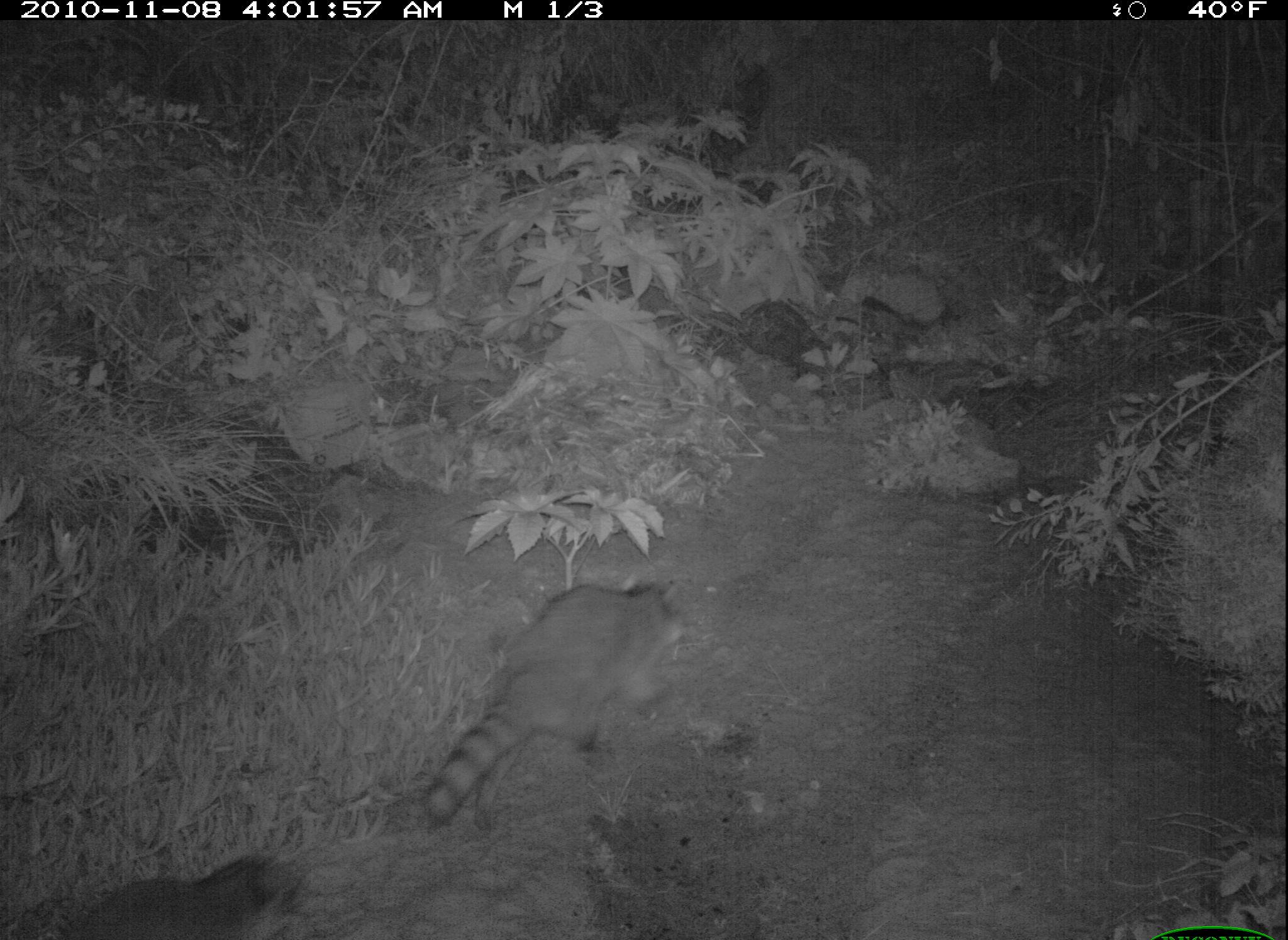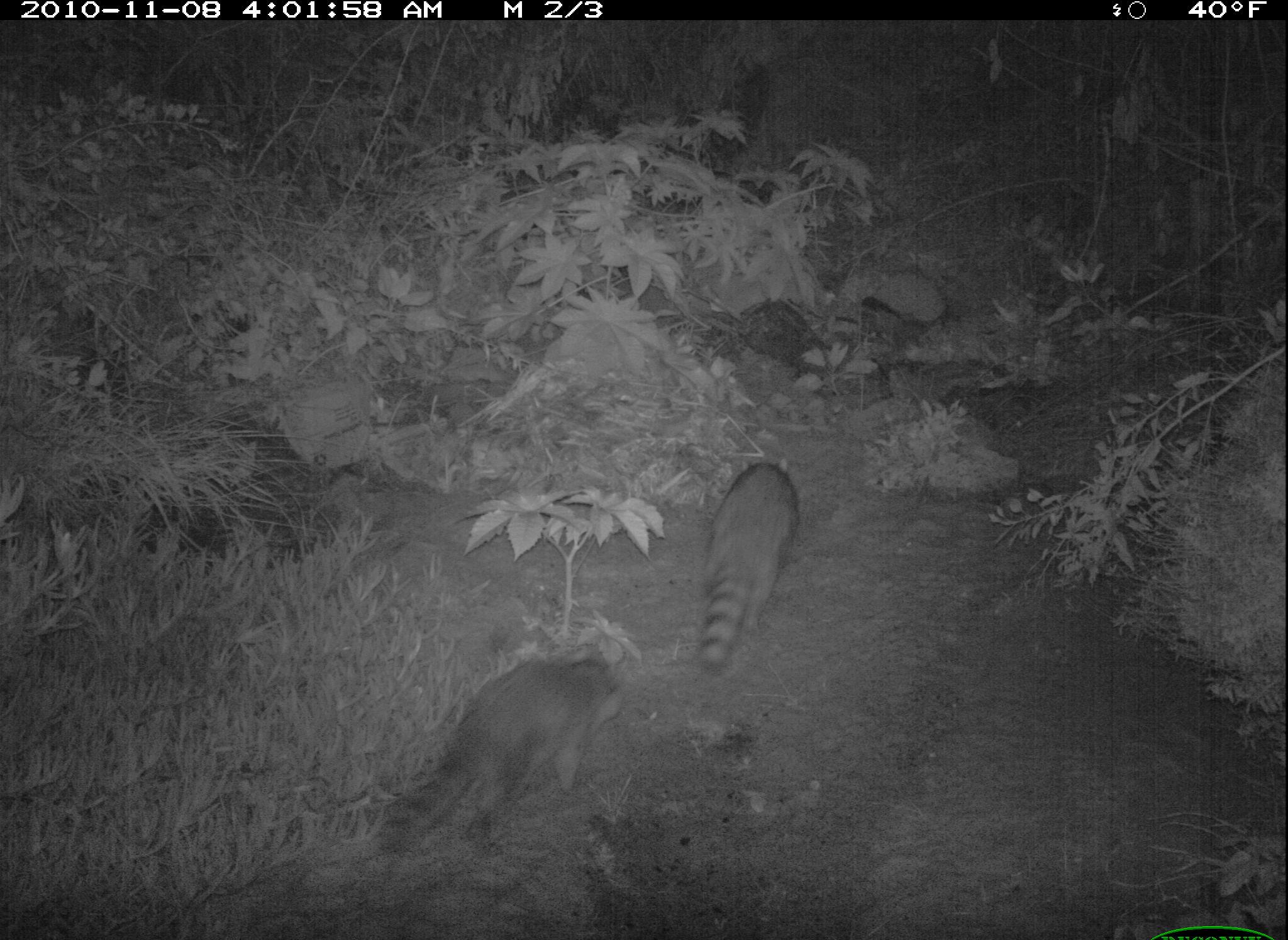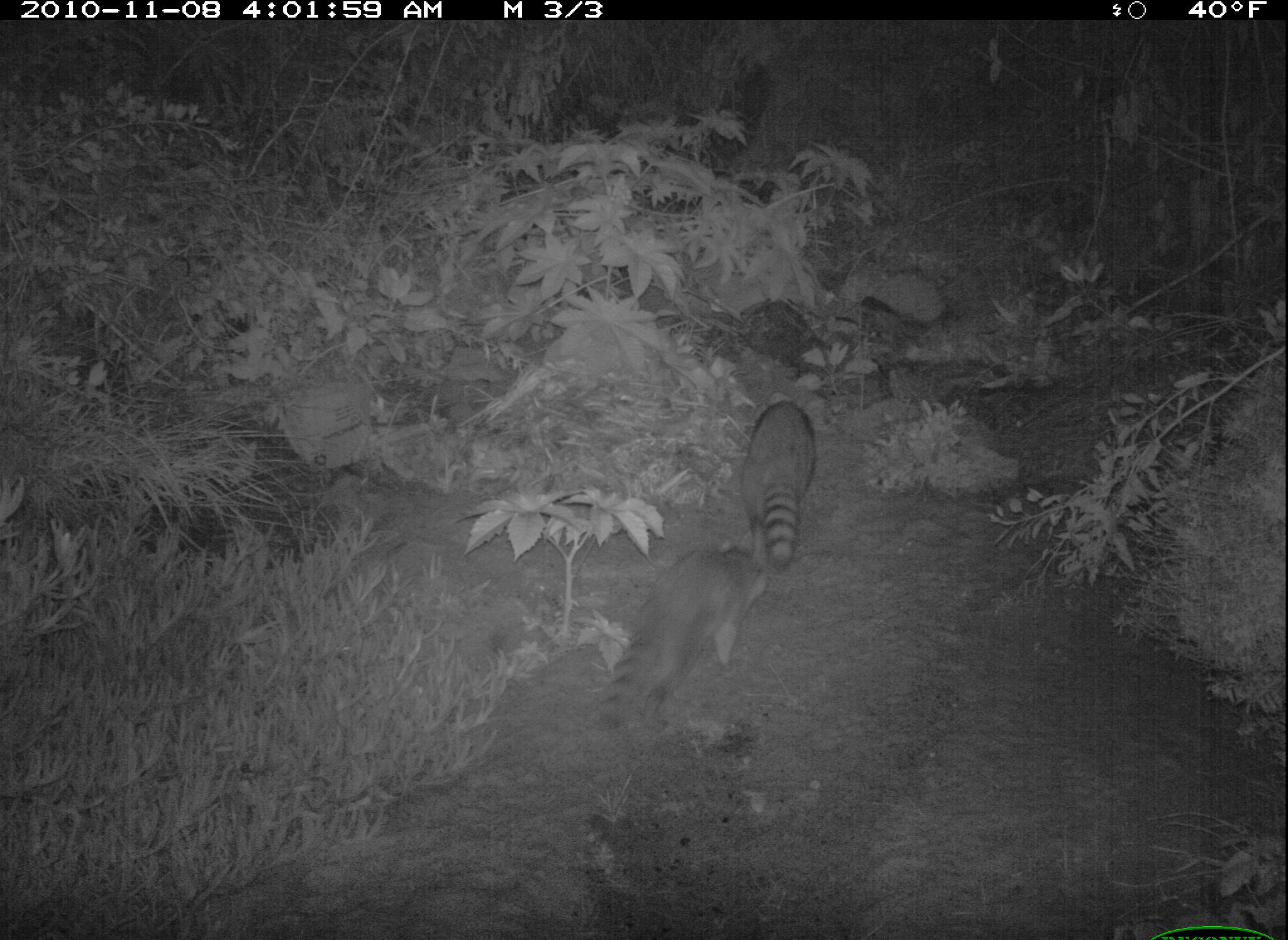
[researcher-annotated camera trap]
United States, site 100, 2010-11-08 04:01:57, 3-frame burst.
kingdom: Animalia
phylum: Chordata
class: Mammalia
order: Carnivora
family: Procyonidae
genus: Procyon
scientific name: Procyon lotor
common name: raccoon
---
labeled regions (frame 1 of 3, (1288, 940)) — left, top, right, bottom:
raccoon: 419, 549, 702, 849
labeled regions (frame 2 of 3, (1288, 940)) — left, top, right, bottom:
raccoon: 370, 643, 631, 852; 689, 433, 811, 686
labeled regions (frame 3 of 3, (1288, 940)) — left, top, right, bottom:
raccoon: 583, 543, 774, 743; 737, 398, 823, 567